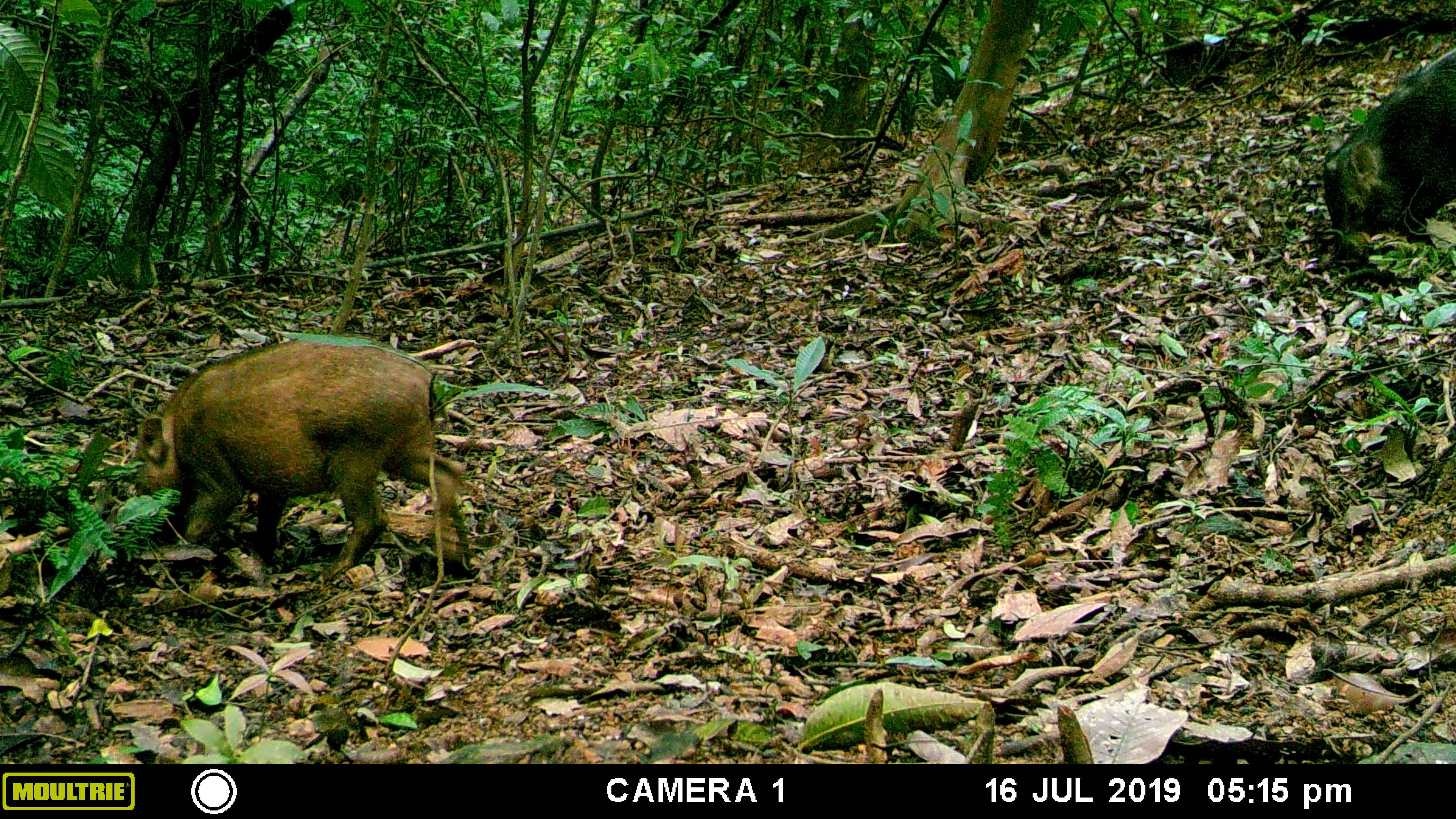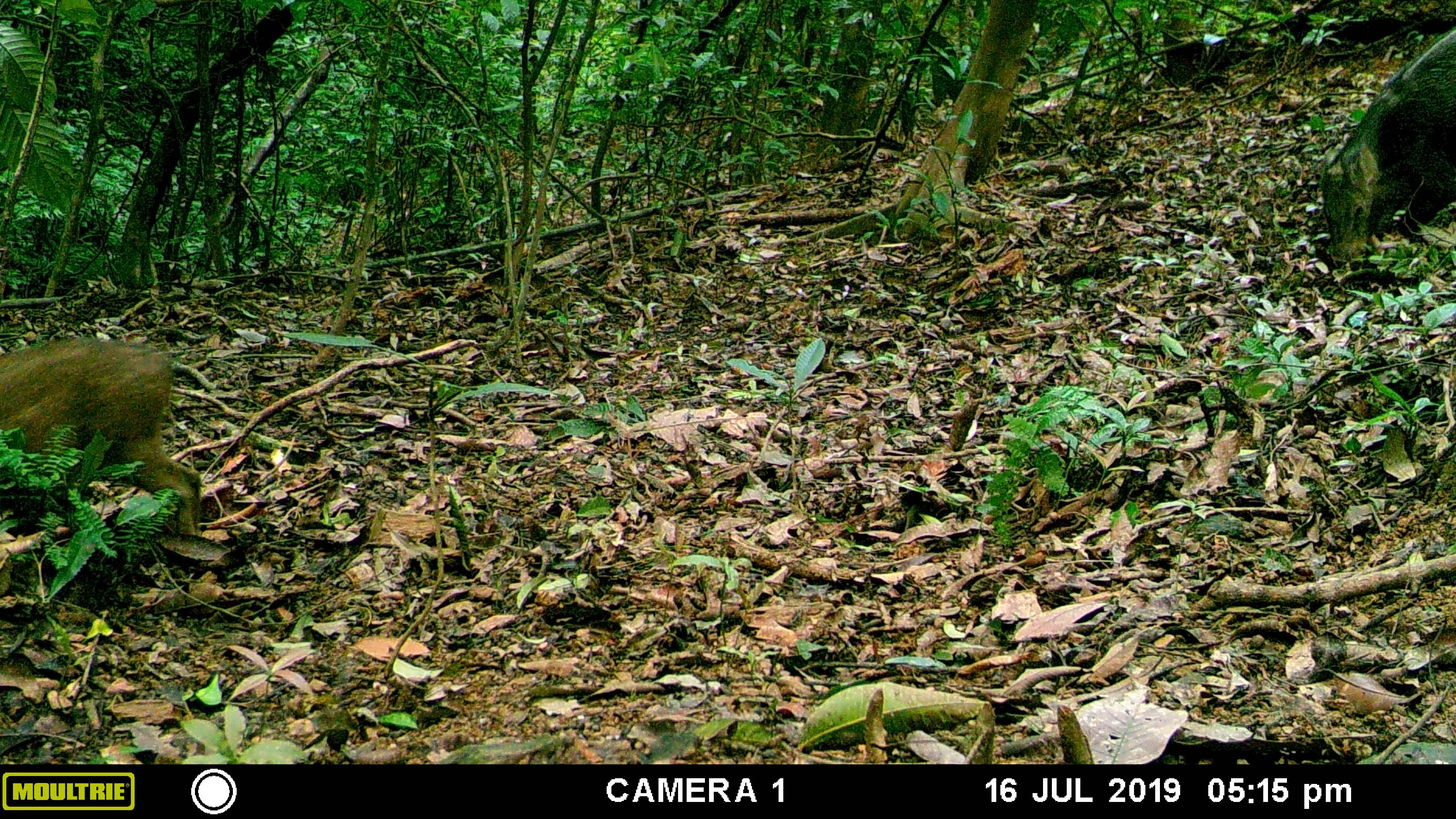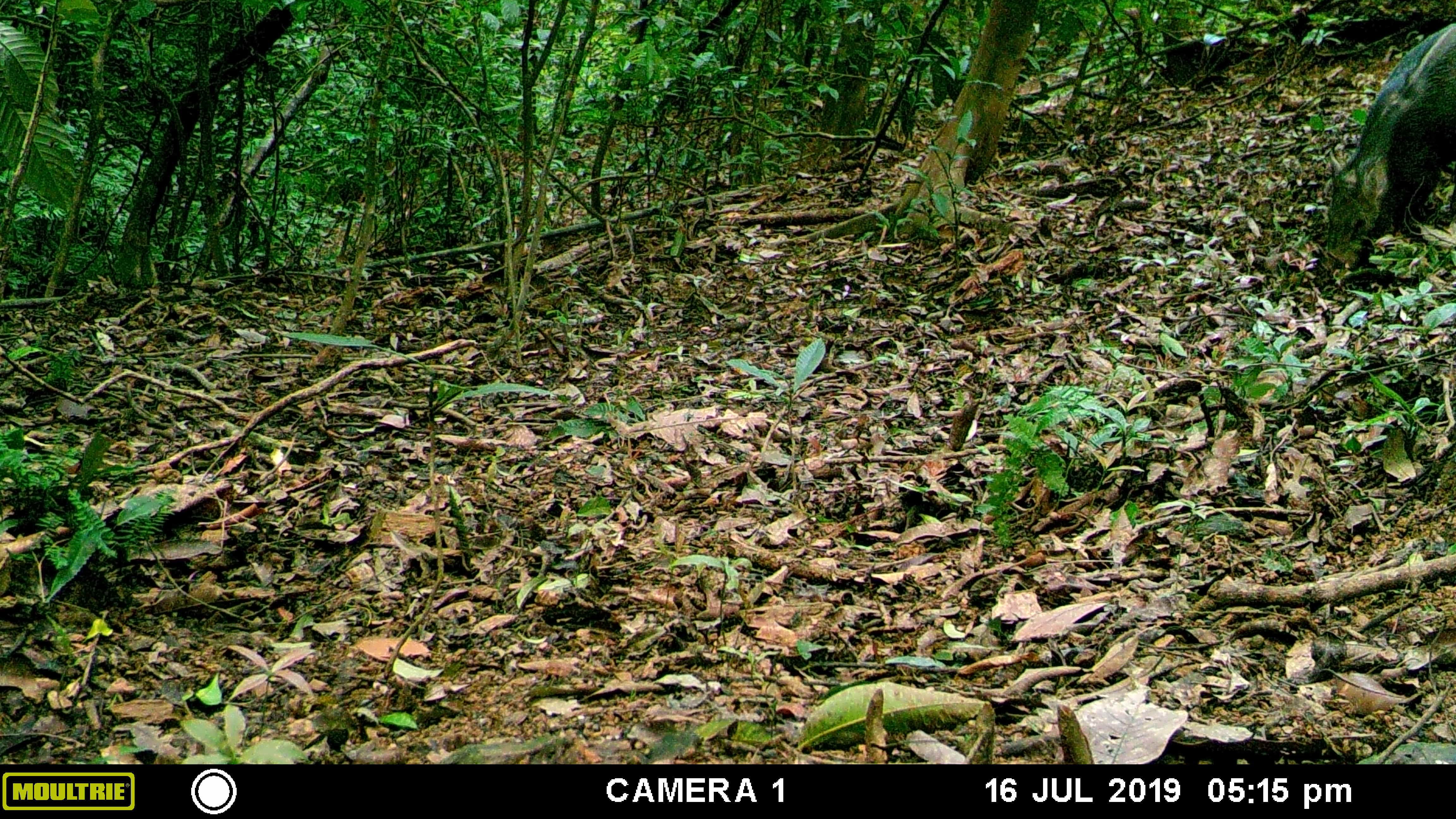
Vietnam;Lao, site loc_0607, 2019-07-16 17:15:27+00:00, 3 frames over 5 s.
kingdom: Animalia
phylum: Chordata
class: Mammalia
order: Artiodactyla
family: Suidae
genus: Sus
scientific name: Sus scrofa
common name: eurasian wild pig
Eurasian wild pig (Sus scrofa). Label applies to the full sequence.